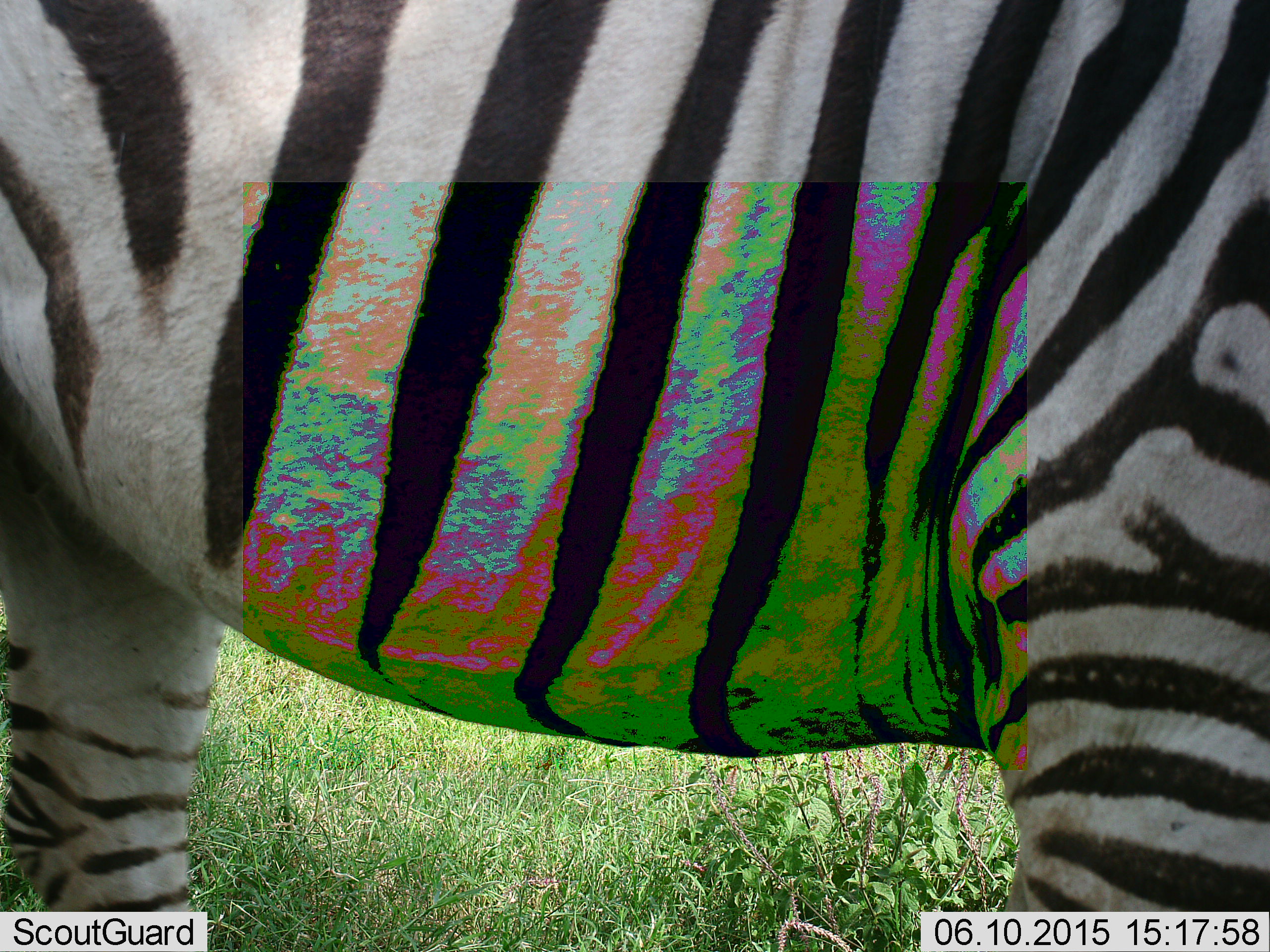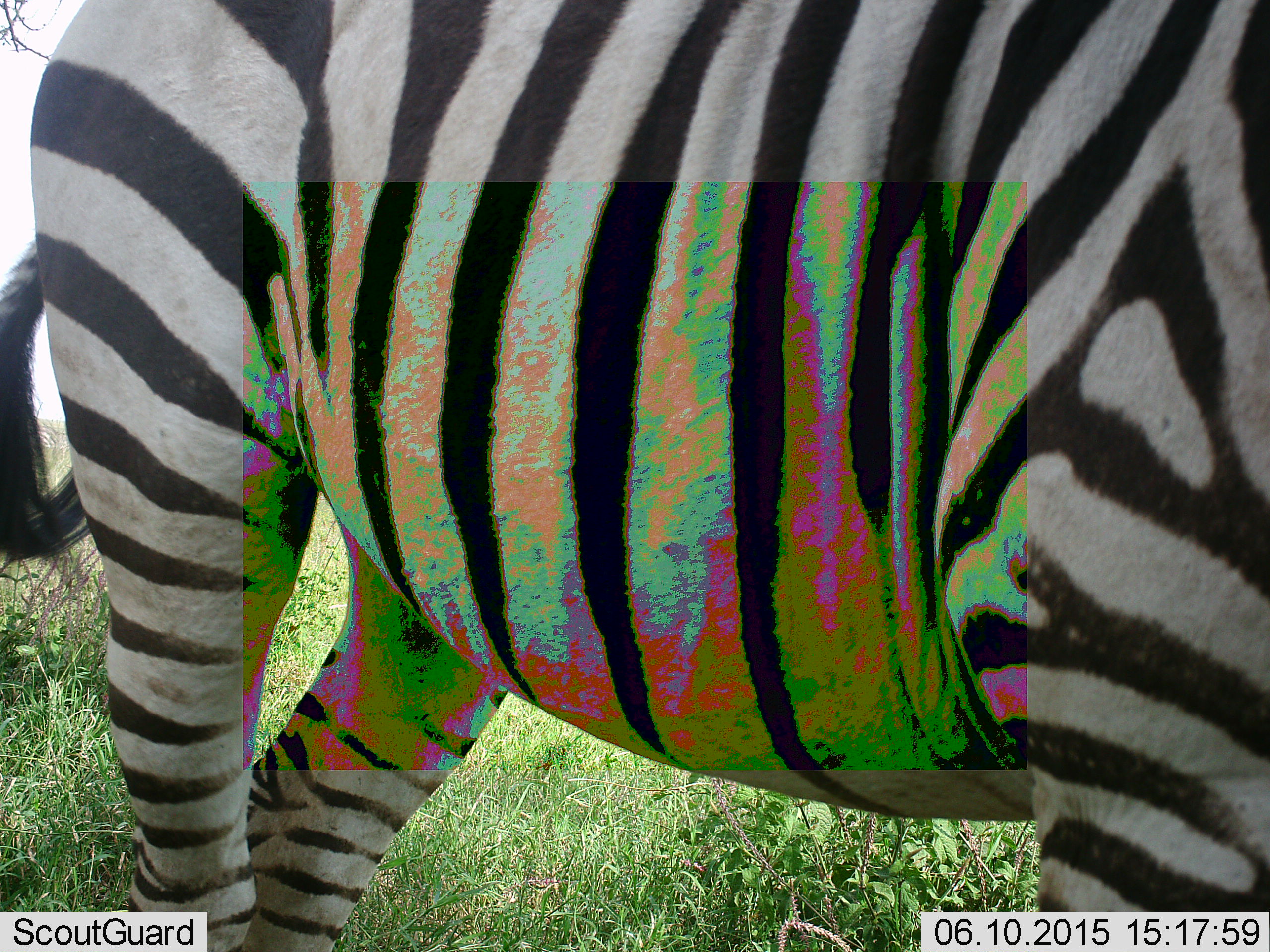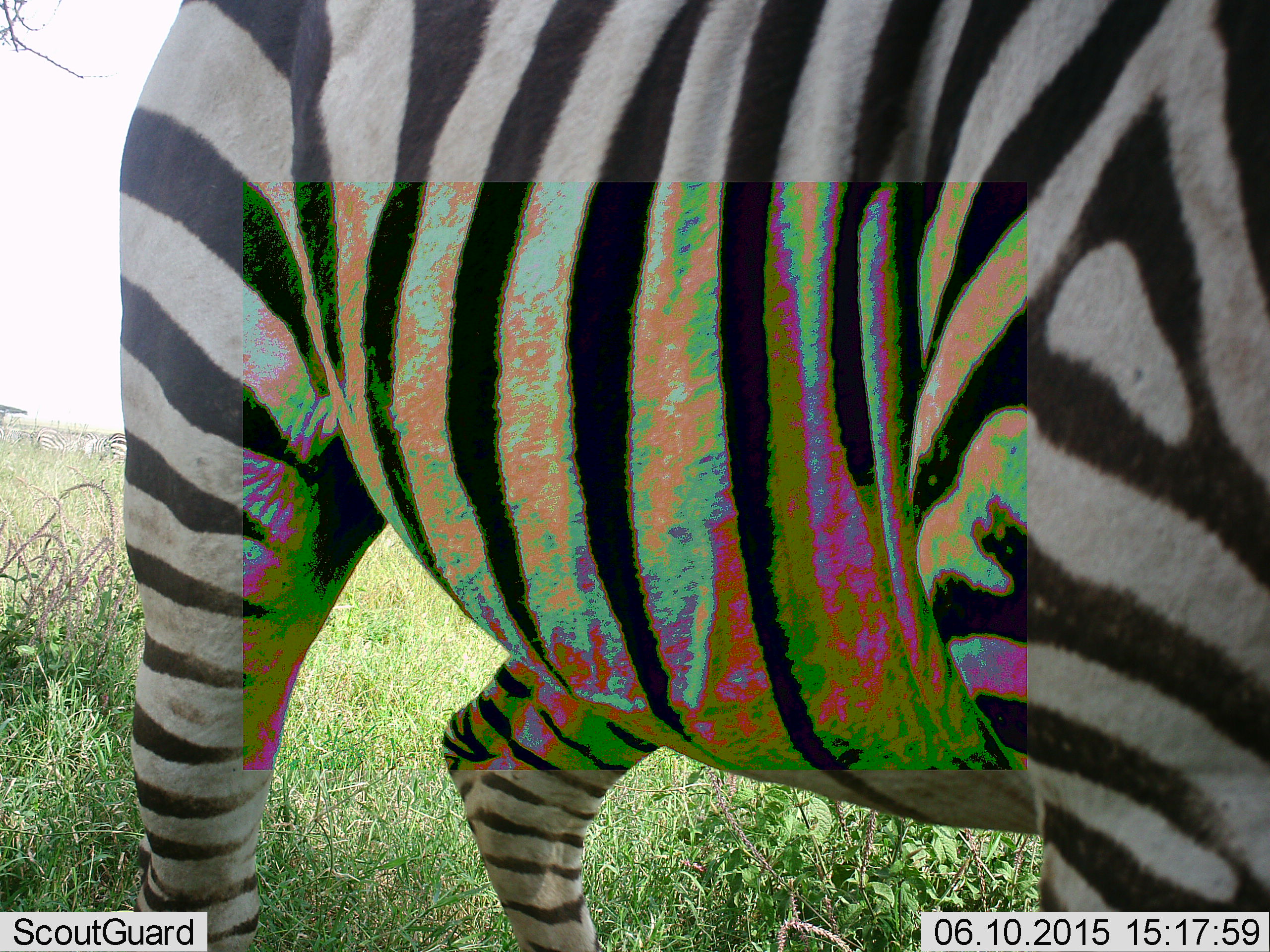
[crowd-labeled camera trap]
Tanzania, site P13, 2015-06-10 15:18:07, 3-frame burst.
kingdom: Animalia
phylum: Chordata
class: Mammalia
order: Perissodactyla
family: Equidae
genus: Equus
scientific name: Equus quagga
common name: plains zebra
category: zebra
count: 1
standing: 70%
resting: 0%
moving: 30%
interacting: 0%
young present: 0%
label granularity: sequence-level